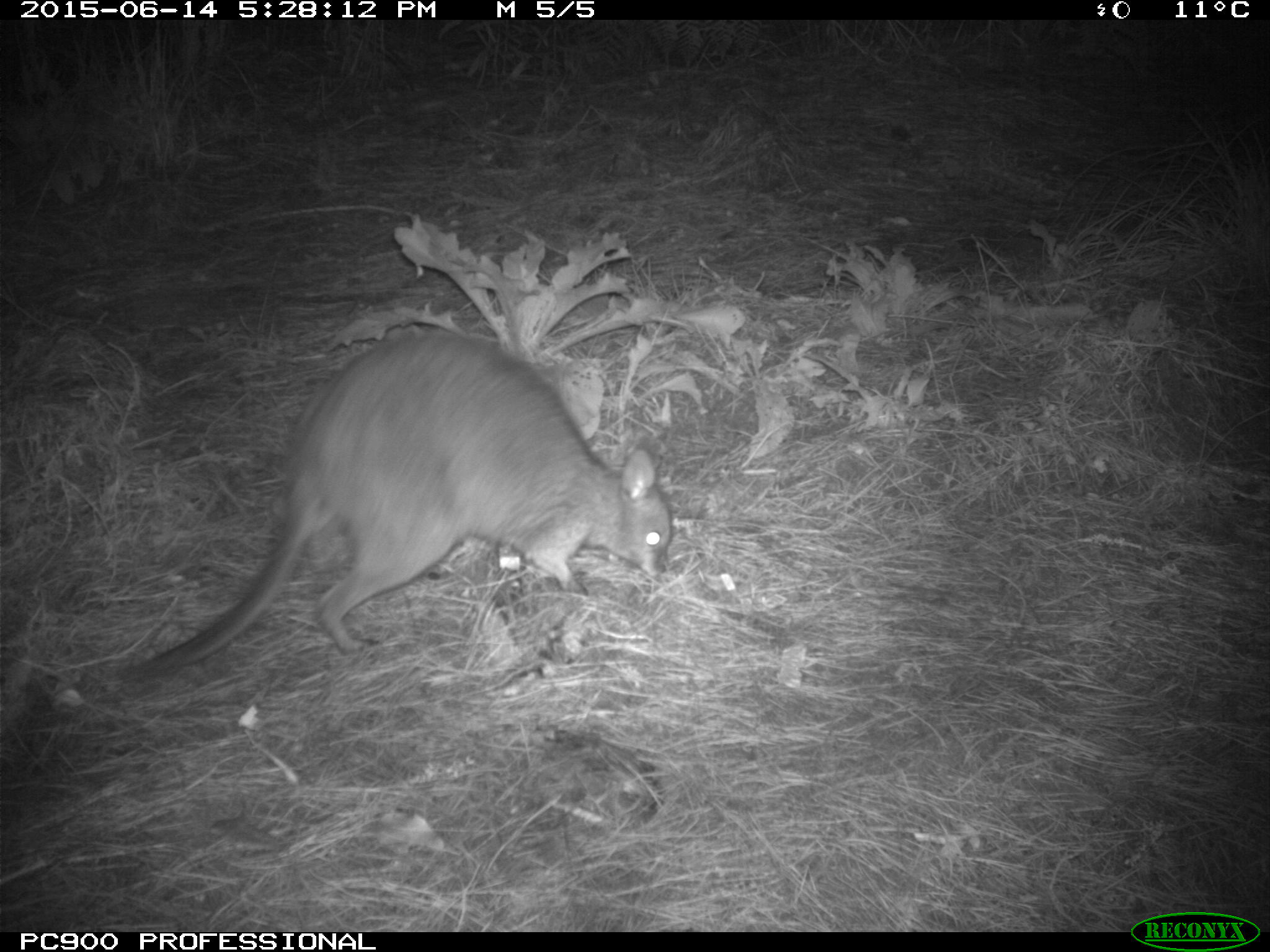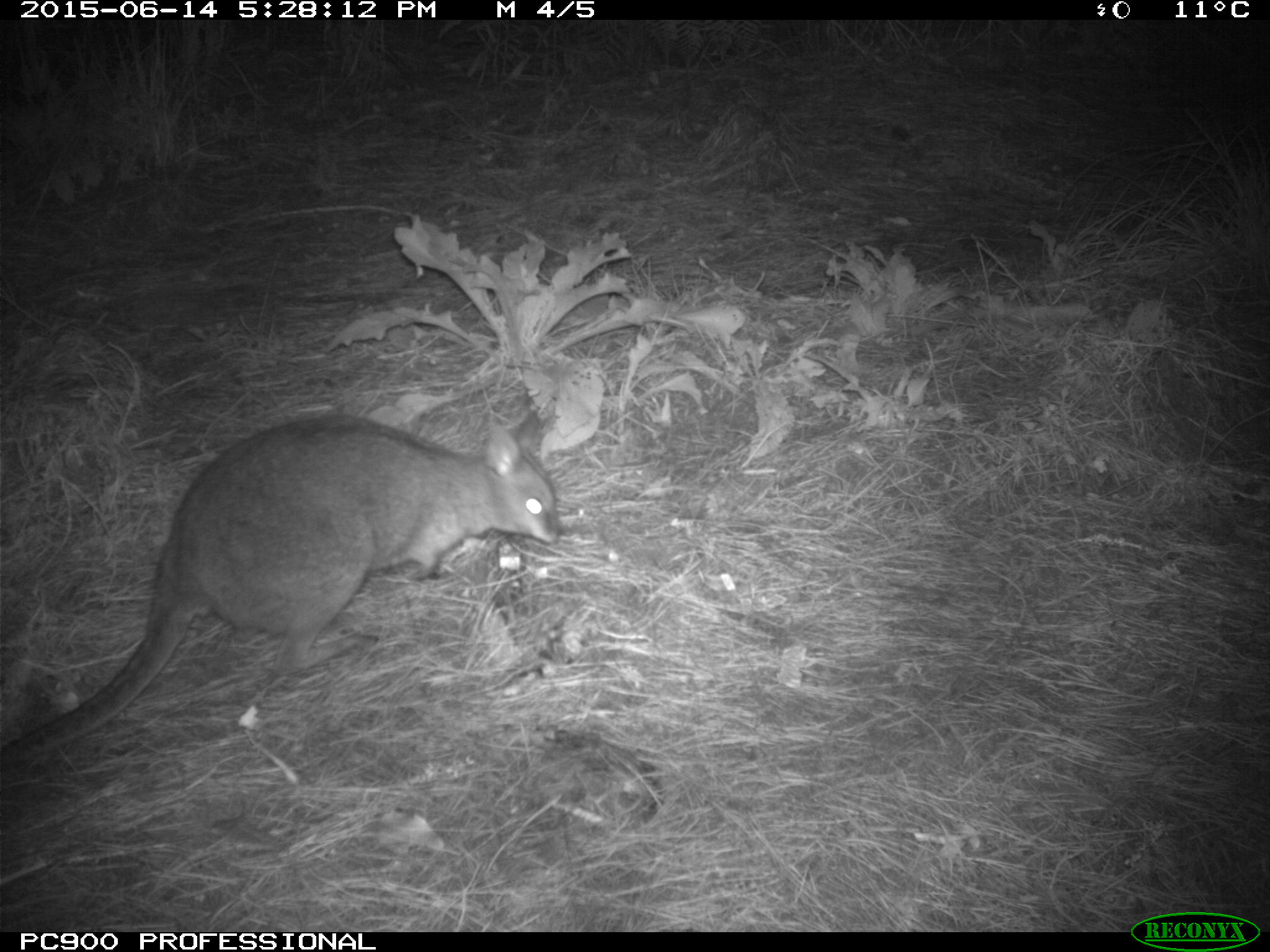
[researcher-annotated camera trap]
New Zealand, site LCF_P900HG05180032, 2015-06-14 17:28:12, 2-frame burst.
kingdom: Animalia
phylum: Chordata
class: Mammalia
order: Diprotodontia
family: Macropodidae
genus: Notamacropus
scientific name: Notamacropus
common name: wallaby